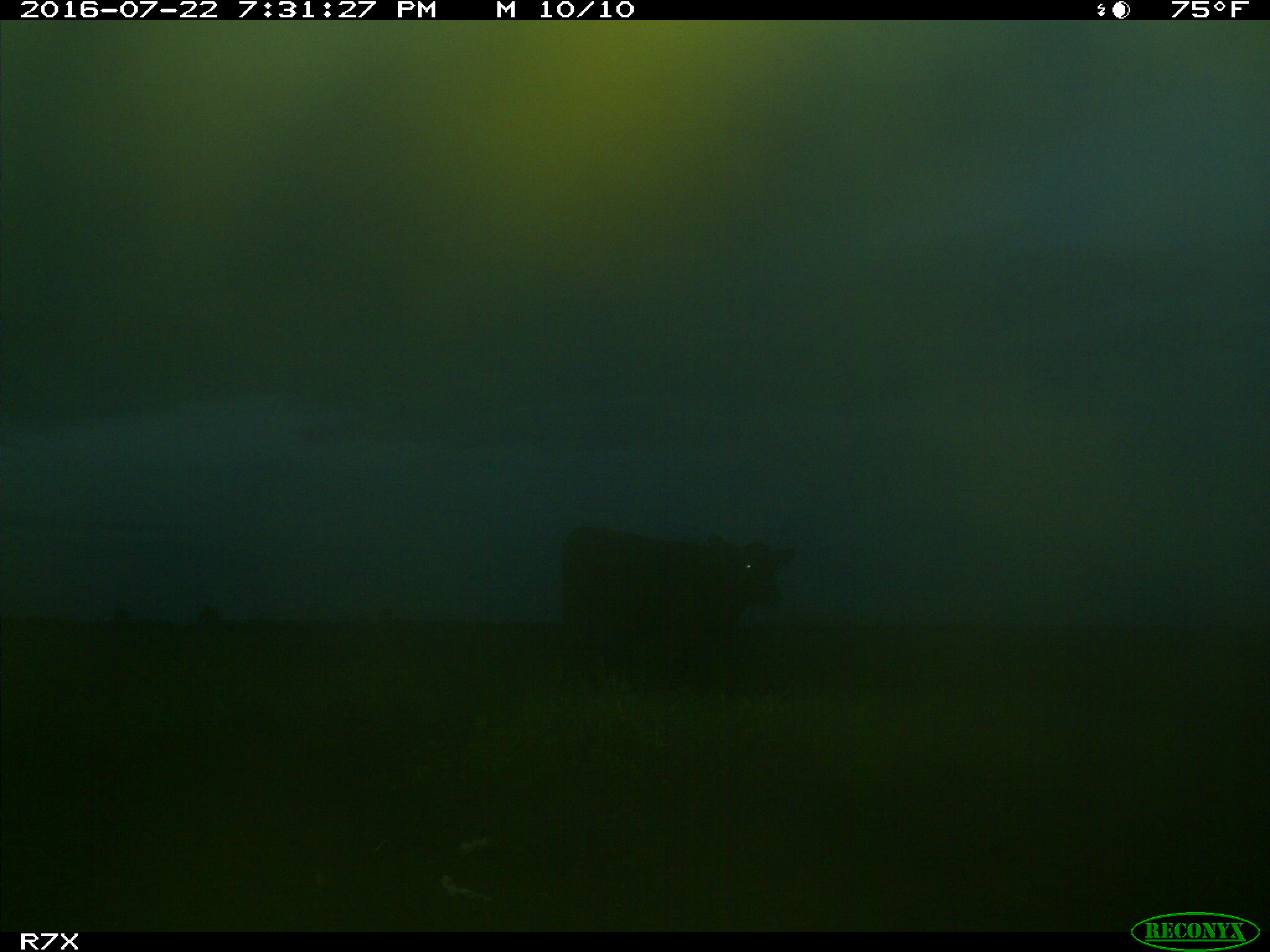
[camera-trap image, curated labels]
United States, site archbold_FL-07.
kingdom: Animalia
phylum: Chordata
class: Mammalia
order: Artiodactyla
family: Bovidae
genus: Bos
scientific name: Bos taurus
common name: domestic cow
Bos taurus (domestic cow).